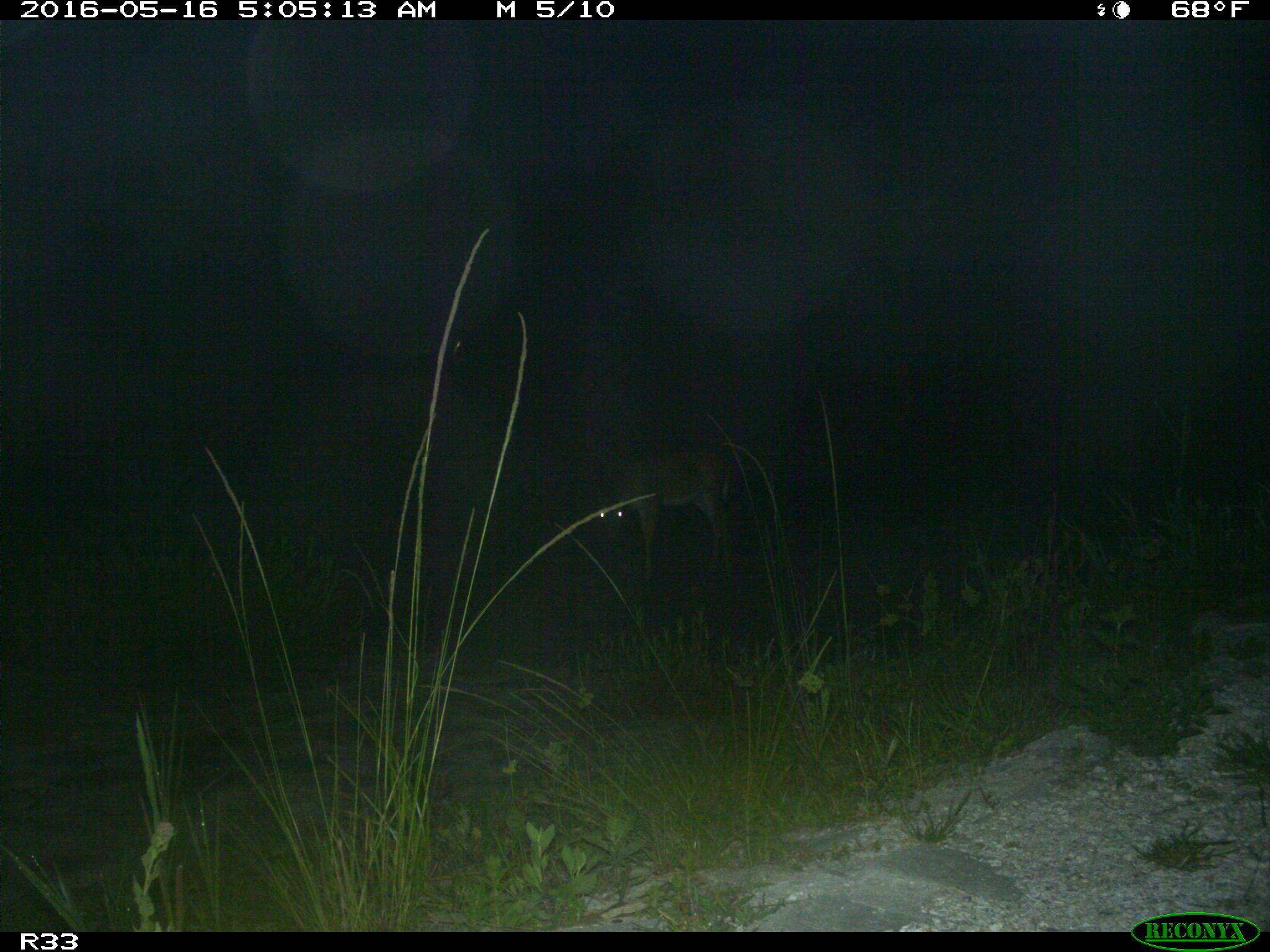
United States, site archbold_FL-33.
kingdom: Animalia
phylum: Chordata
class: Mammalia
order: Artiodactyla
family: Cervidae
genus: Odocoileus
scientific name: Odocoileus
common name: deer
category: unidentified deer